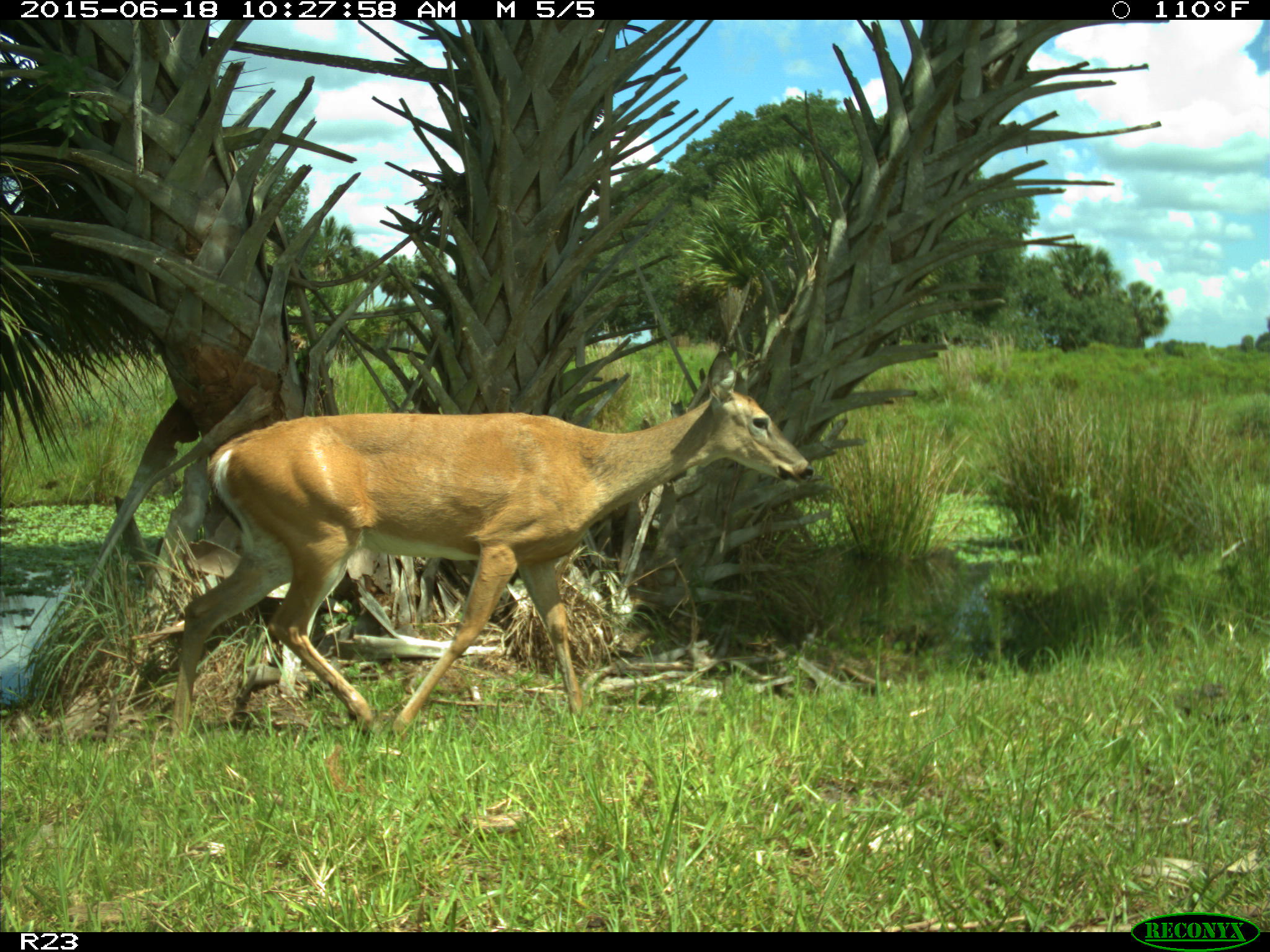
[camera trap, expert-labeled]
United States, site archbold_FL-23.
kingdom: Animalia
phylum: Chordata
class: Mammalia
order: Artiodactyla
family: Bovidae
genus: Bos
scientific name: Bos taurus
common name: domestic cow